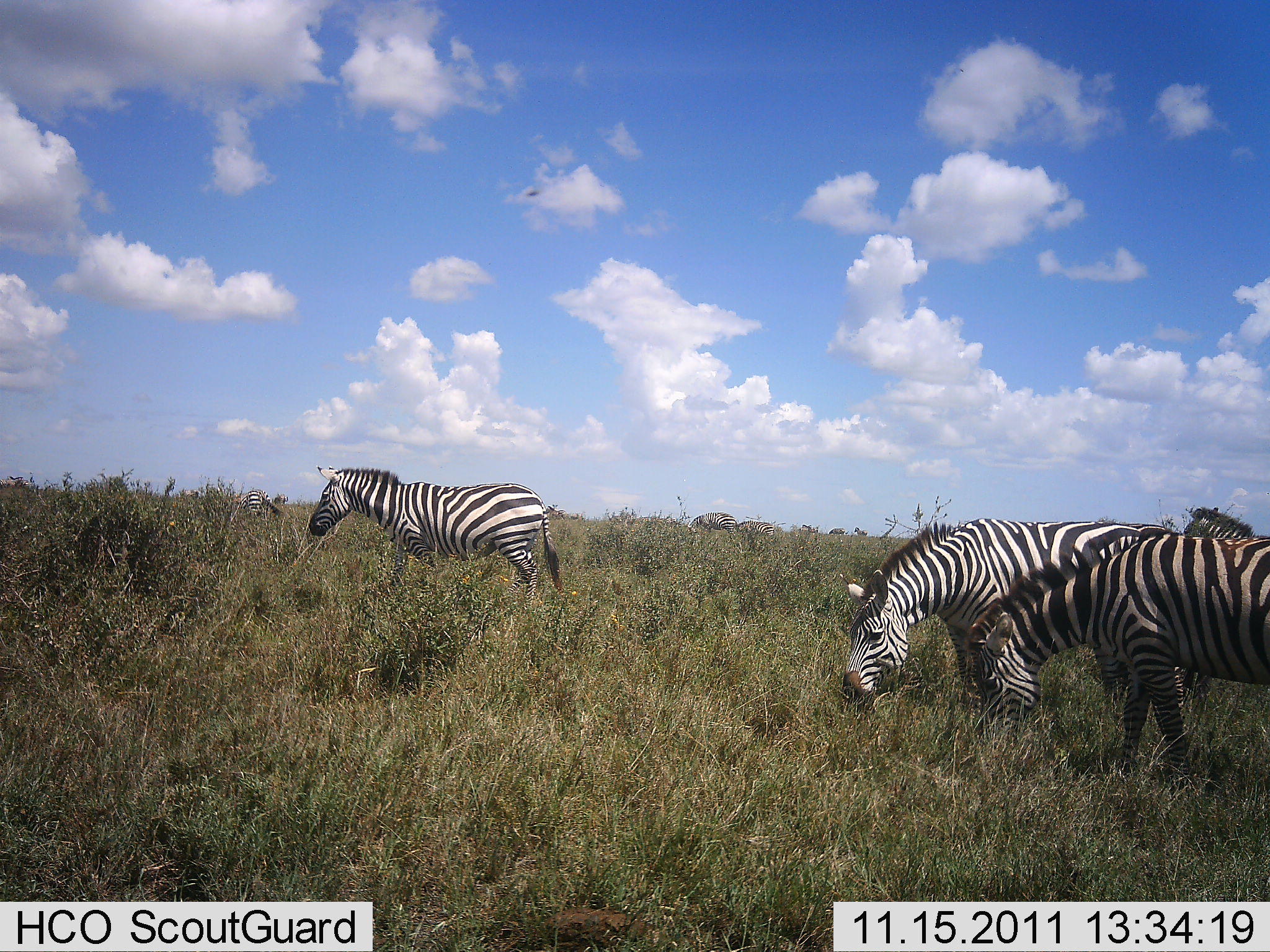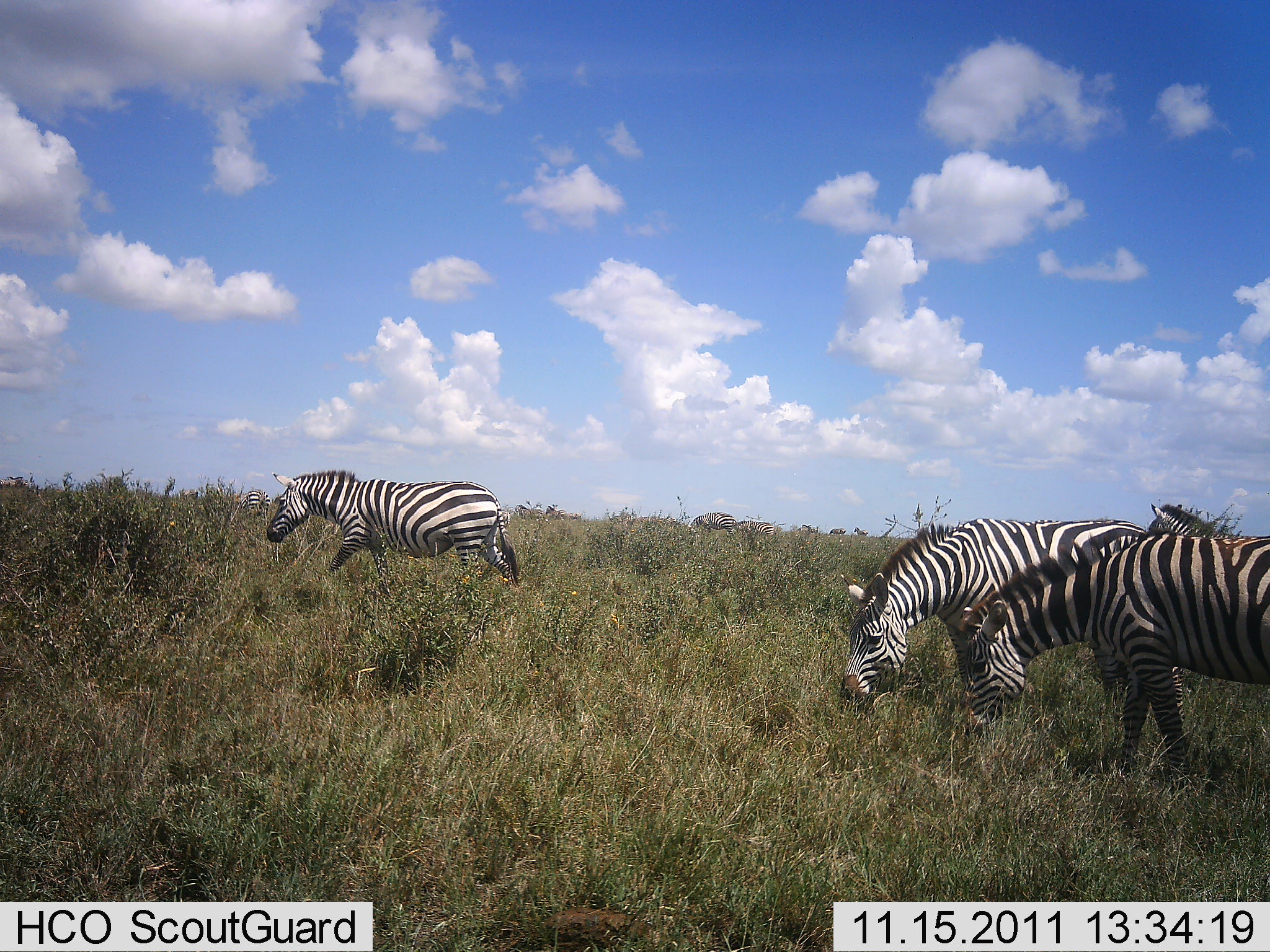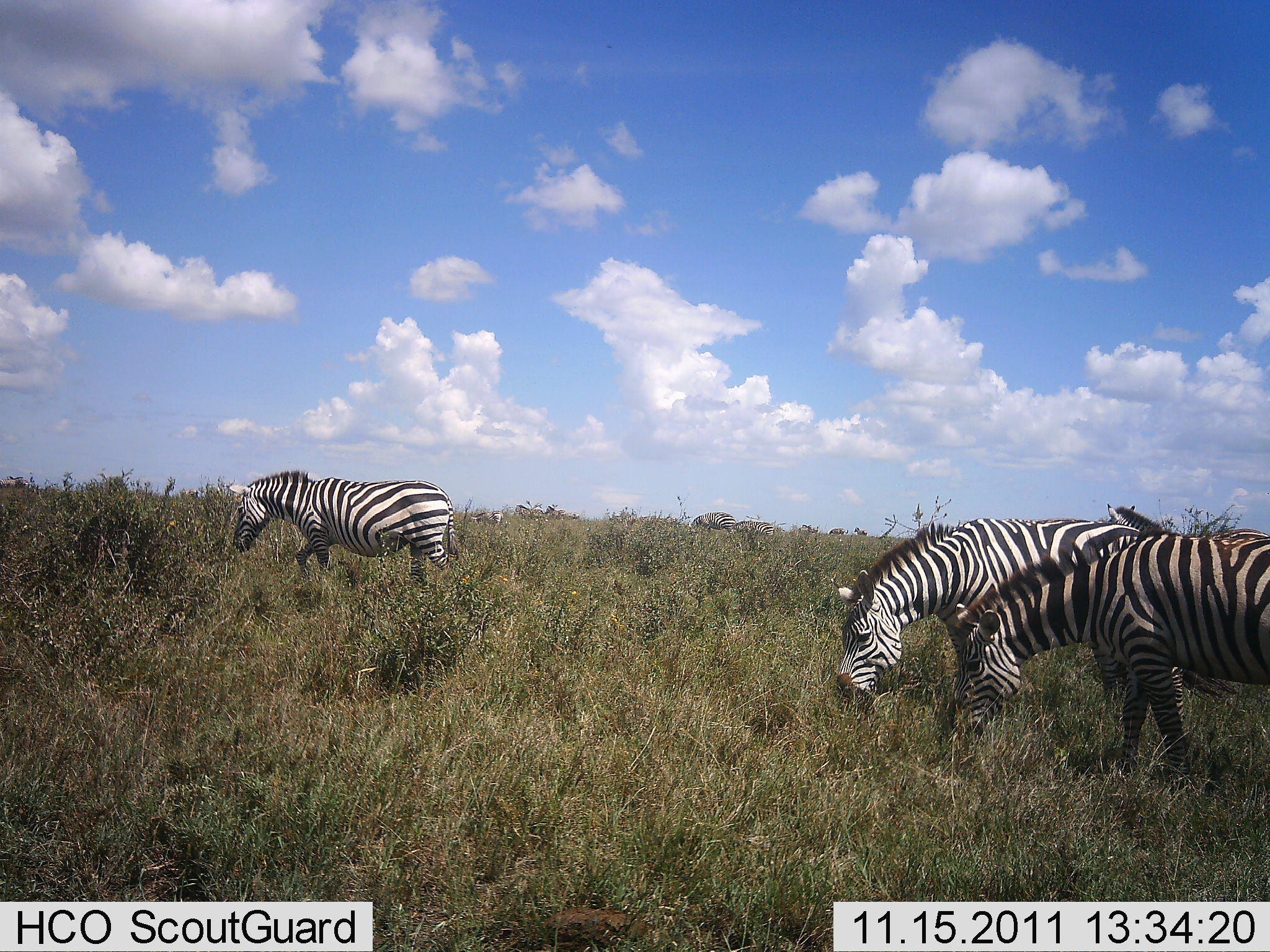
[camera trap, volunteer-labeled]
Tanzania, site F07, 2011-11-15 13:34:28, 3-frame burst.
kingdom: Animalia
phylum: Chordata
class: Mammalia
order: Perissodactyla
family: Equidae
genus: Equus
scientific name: Equus quagga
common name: plains zebra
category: zebra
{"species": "zebra (plains zebra) (Equus quagga)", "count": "4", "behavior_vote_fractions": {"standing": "36%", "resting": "0%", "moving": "73%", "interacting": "9%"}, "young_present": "0%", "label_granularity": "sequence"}